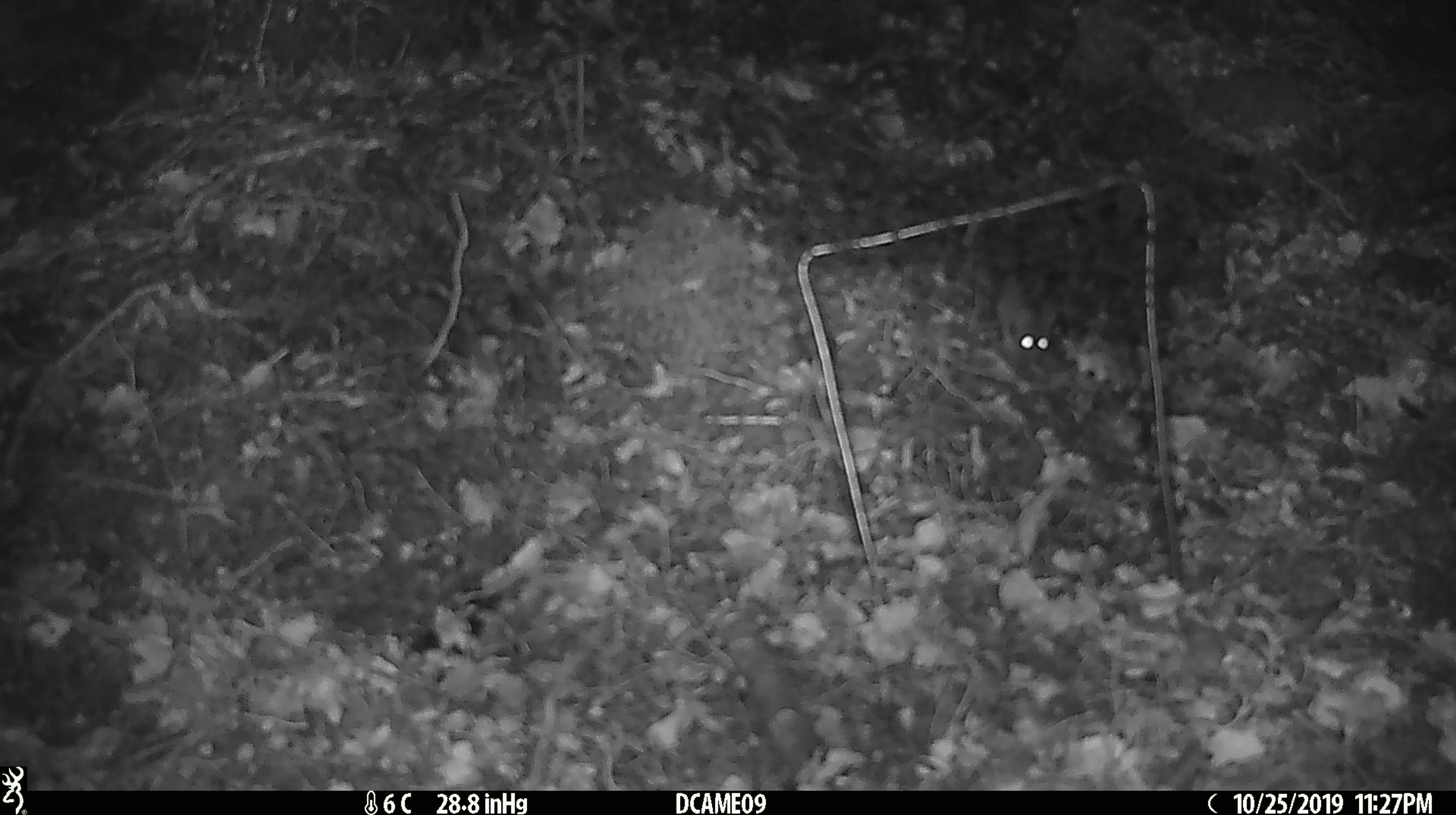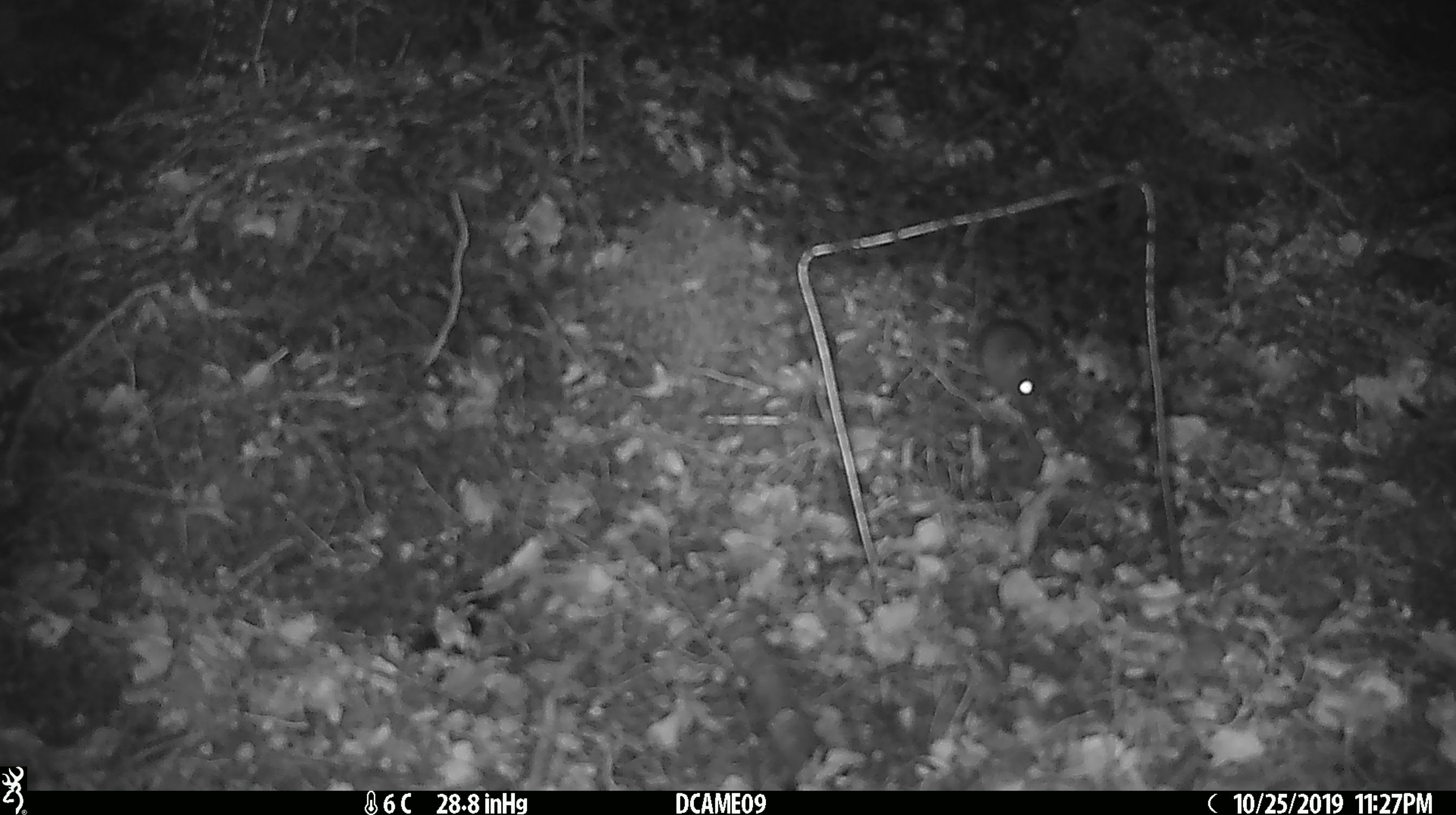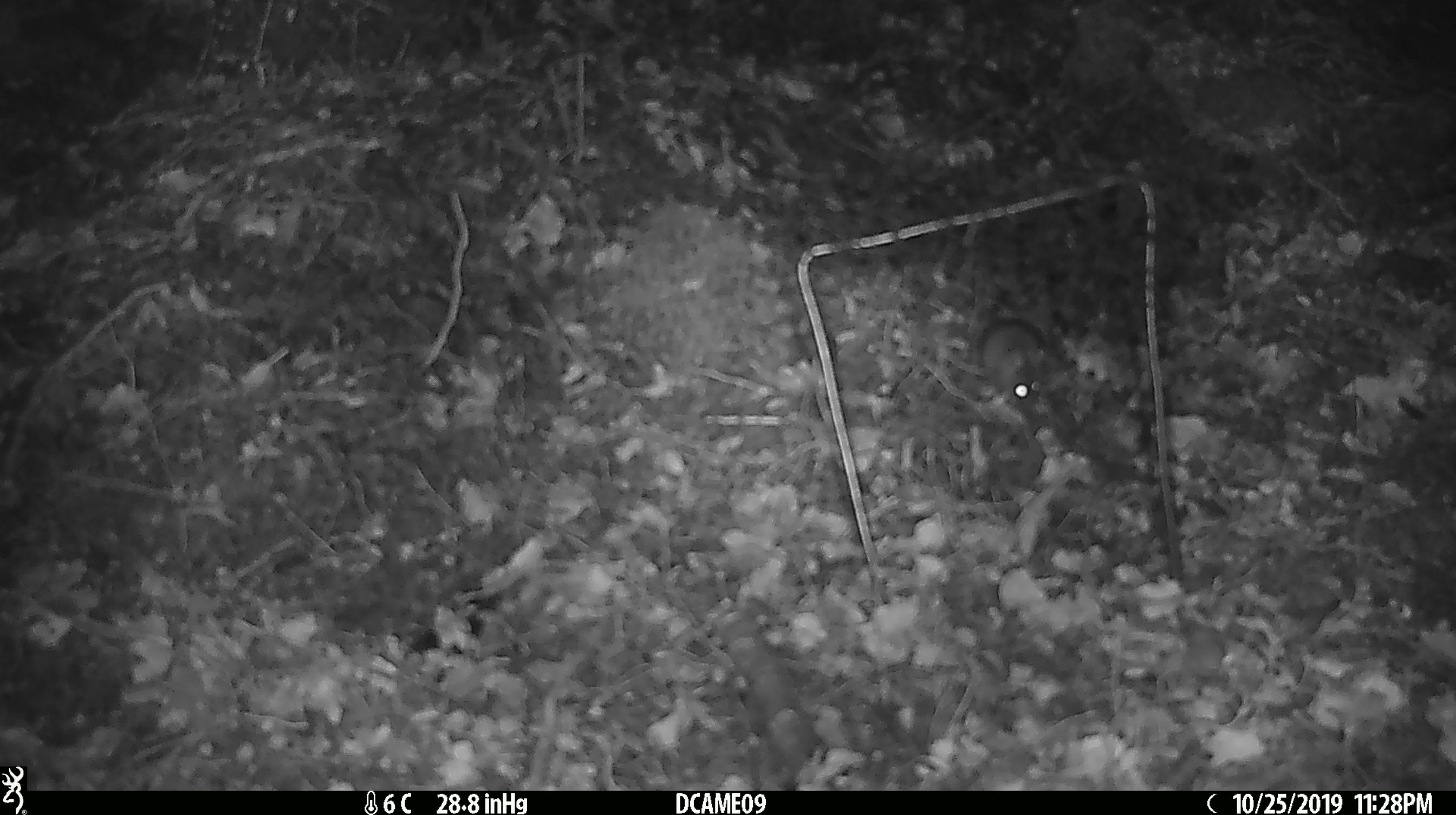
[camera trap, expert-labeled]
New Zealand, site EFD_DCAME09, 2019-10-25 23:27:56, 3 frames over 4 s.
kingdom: Animalia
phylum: Chordata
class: Mammalia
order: Rodentia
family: Muridae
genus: Mus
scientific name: Mus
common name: mouse